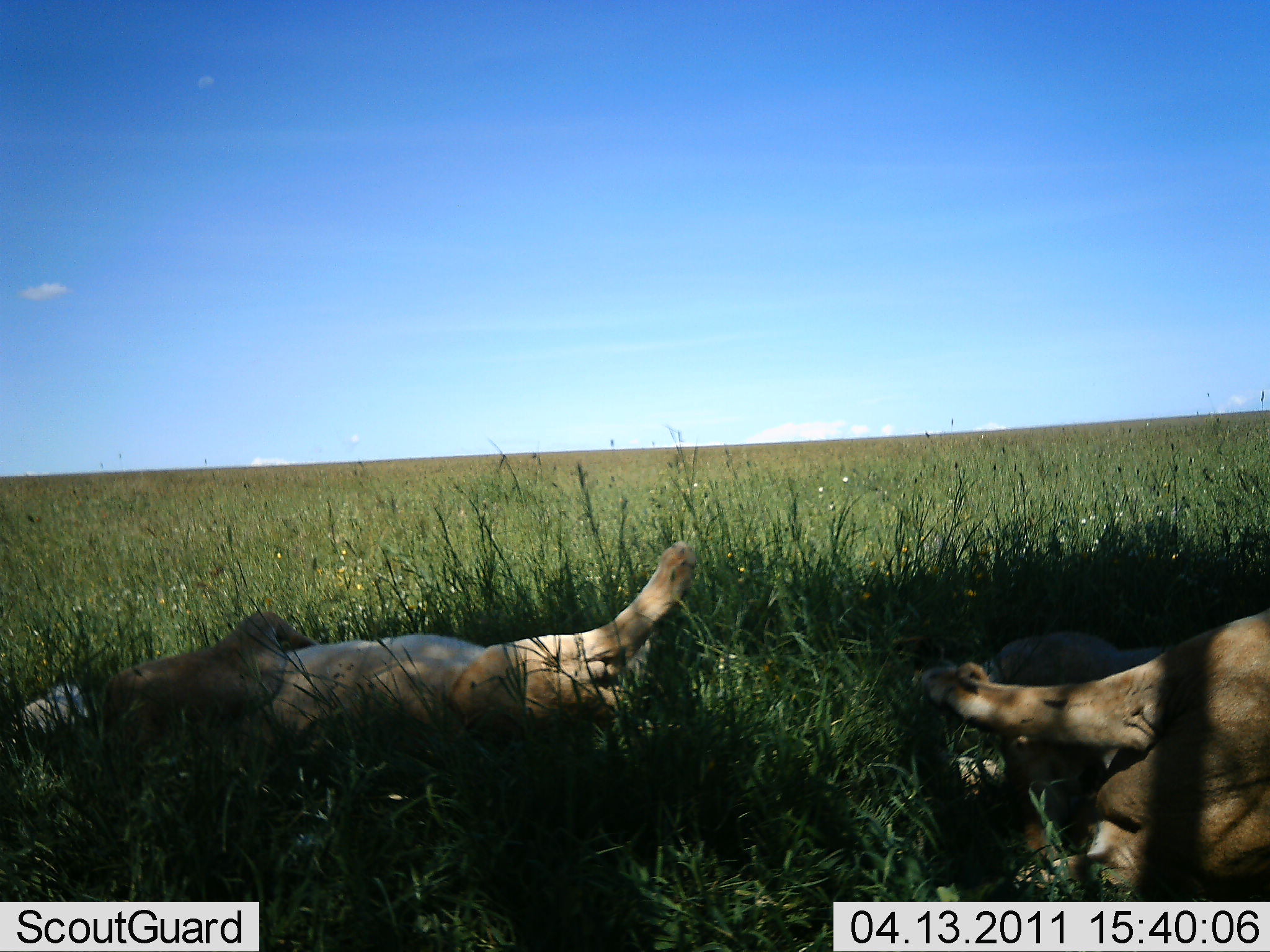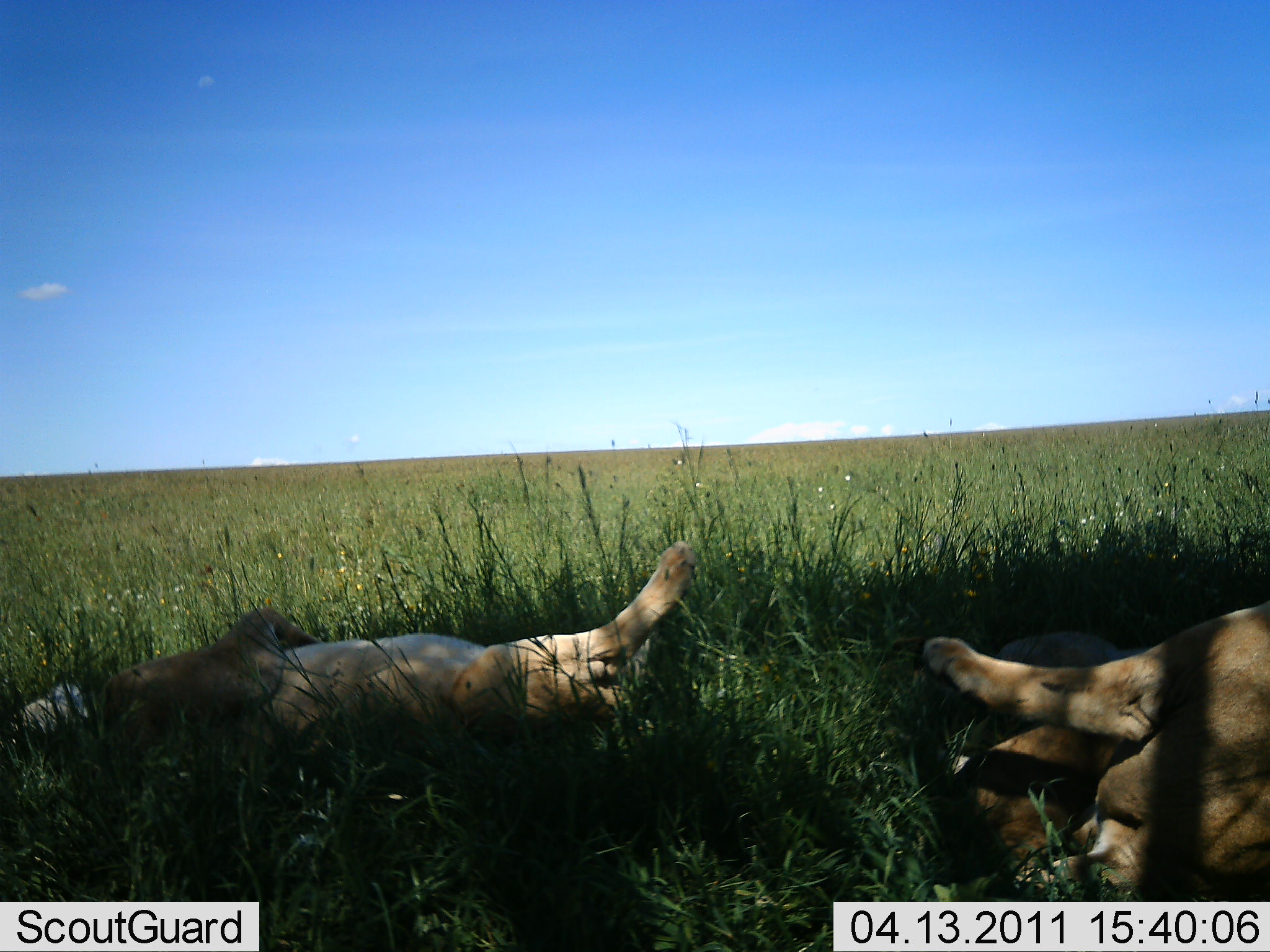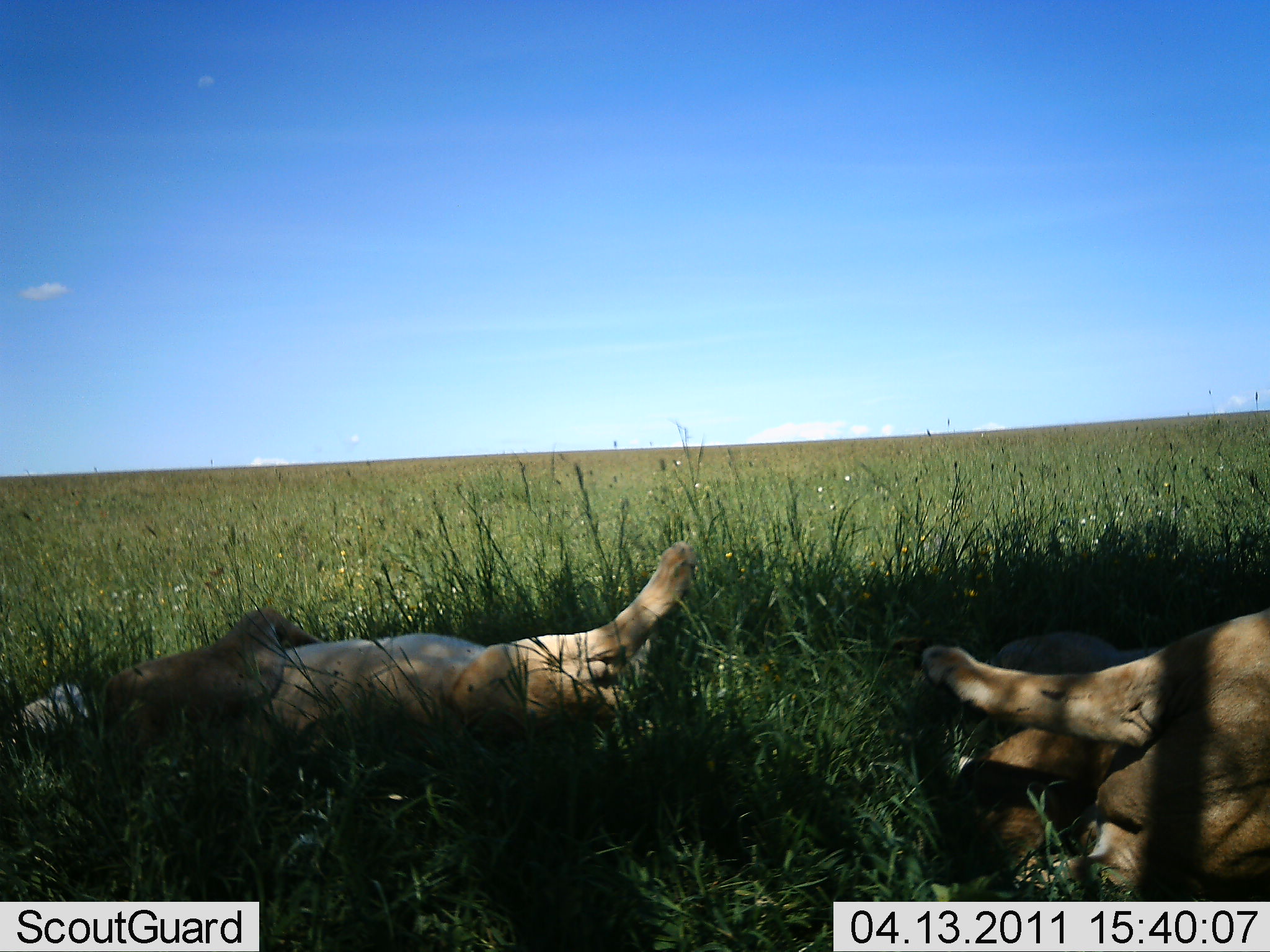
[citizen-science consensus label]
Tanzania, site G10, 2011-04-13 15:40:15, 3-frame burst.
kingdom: Animalia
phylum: Chordata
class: Mammalia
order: Carnivora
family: Felidae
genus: Panthera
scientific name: Panthera leo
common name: lion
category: lionfemale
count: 2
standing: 0%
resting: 100%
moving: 0%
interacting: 8%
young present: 0%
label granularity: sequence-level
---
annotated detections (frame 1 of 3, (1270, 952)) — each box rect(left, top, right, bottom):
animal: rect(18, 533, 705, 780); rect(895, 595, 1270, 899)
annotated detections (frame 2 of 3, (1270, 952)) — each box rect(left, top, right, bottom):
animal: rect(18, 533, 705, 780); rect(895, 595, 1270, 899)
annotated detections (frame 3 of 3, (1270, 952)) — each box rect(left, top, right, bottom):
animal: rect(18, 533, 705, 780); rect(895, 595, 1270, 899)